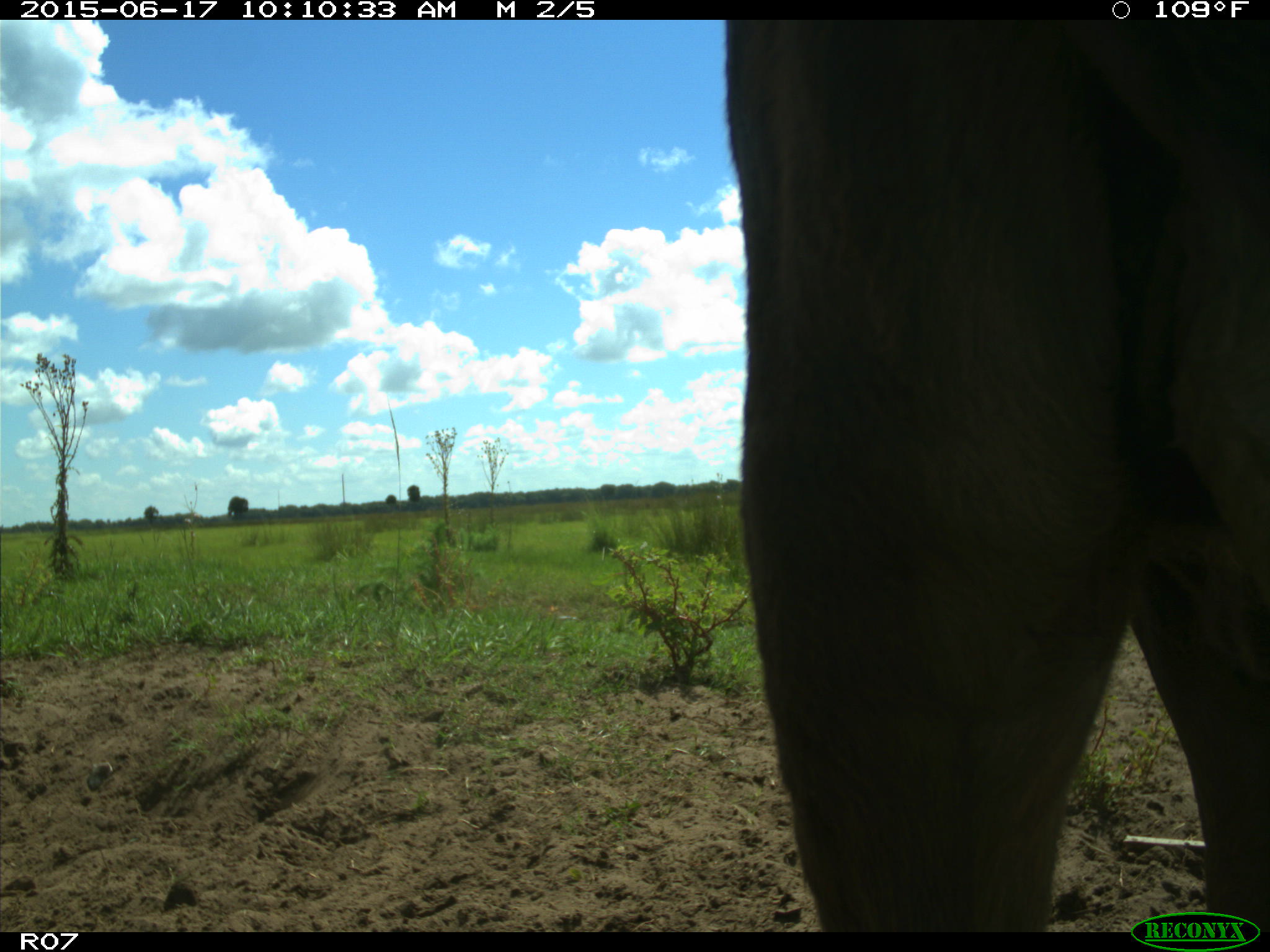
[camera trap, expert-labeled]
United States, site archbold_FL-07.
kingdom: Animalia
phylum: Chordata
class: Mammalia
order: Artiodactyla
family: Bovidae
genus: Bos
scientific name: Bos taurus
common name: domestic cow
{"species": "Bos taurus (domestic cow)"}